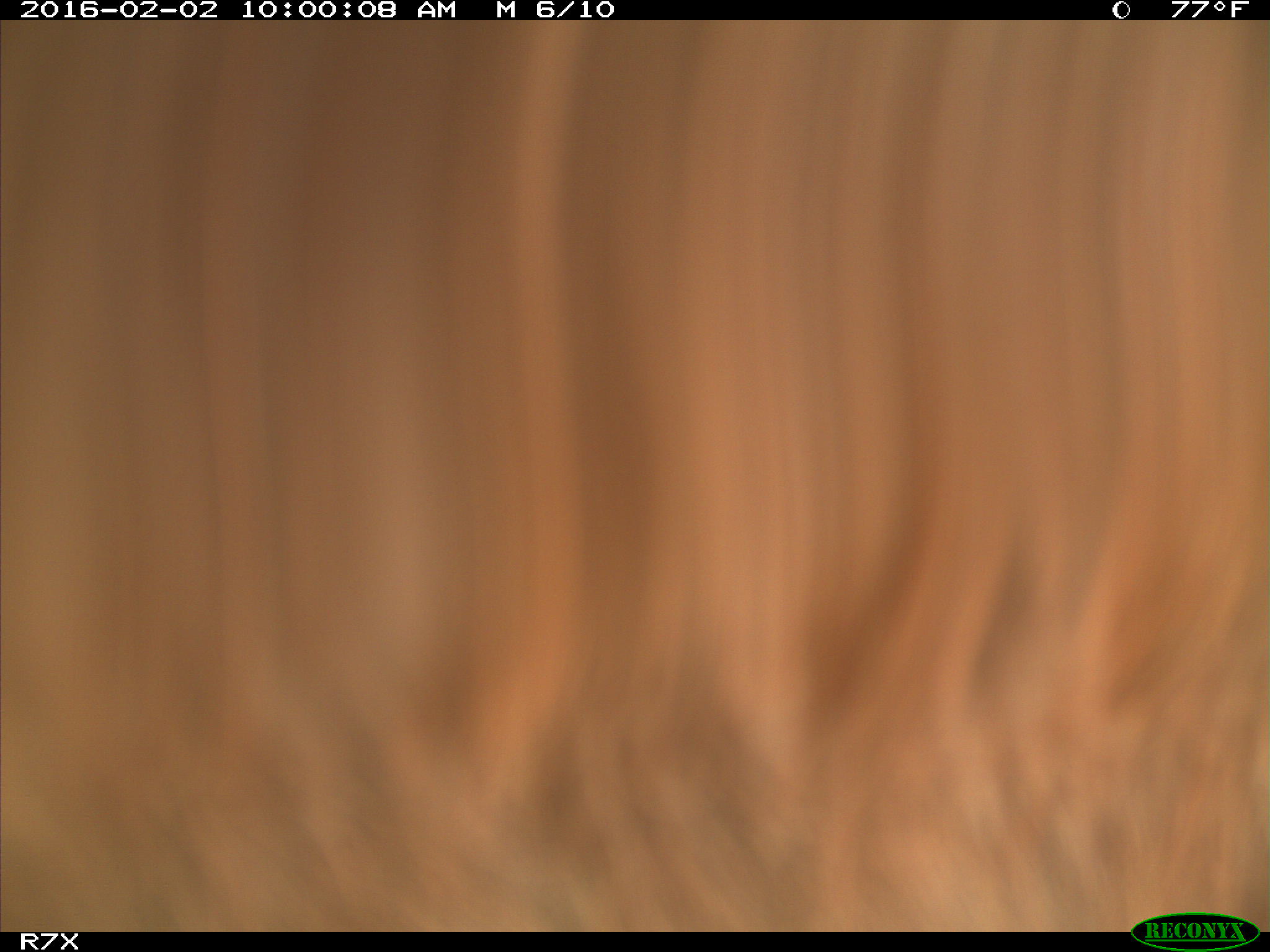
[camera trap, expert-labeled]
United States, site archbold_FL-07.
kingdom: Animalia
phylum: Chordata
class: Mammalia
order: Artiodactyla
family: Bovidae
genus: Bos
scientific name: Bos taurus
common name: domestic cow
Bos taurus (domestic cow).